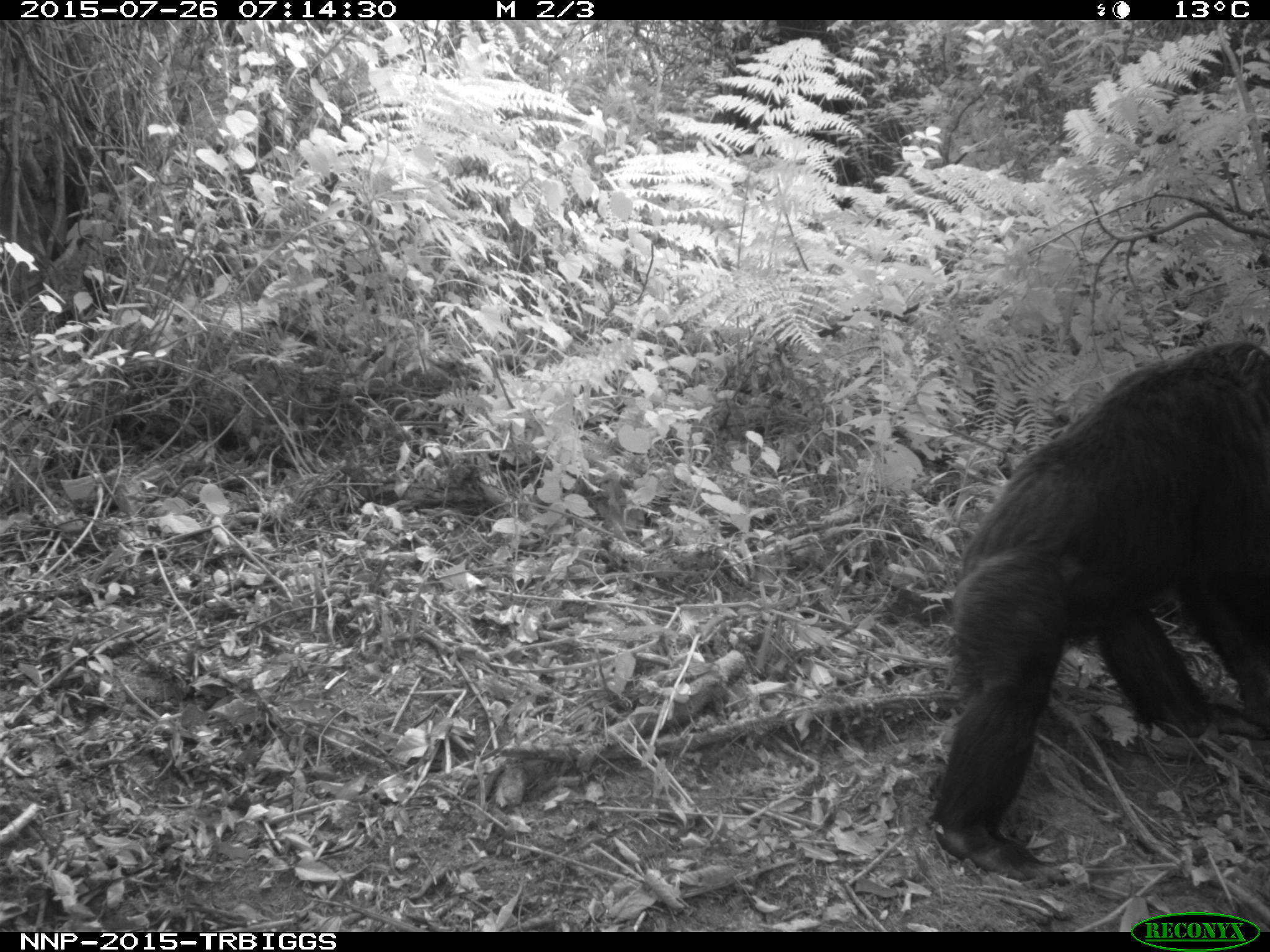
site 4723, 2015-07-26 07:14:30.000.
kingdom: Animalia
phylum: Chordata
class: Mammalia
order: Primates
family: Hominidae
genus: Pan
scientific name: Pan troglodytes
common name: chimpanzee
Pan troglodytes (chimpanzee), count 1.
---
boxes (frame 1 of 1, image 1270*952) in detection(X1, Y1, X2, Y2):
pan troglodytes: detection(922, 341, 1270, 890)